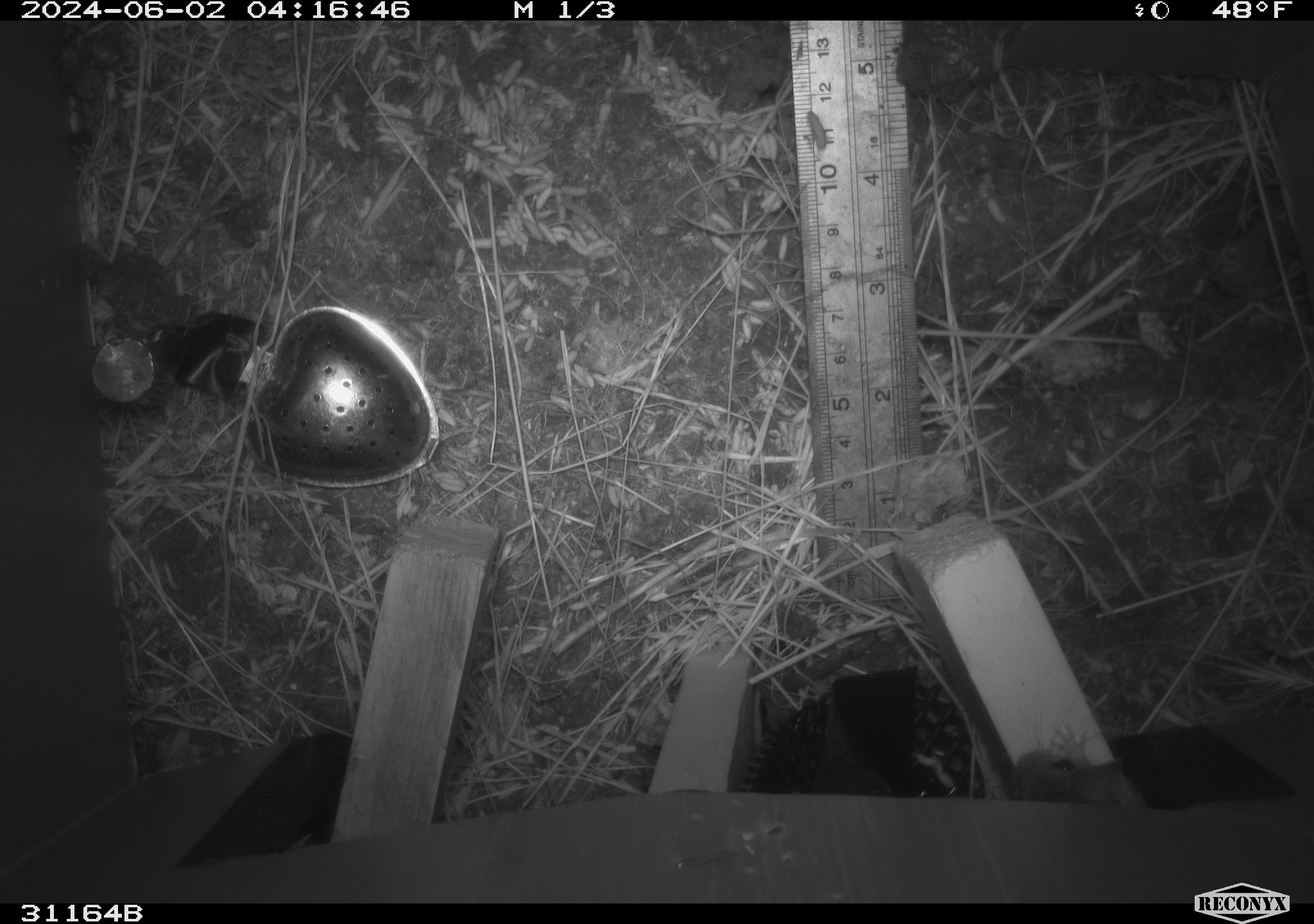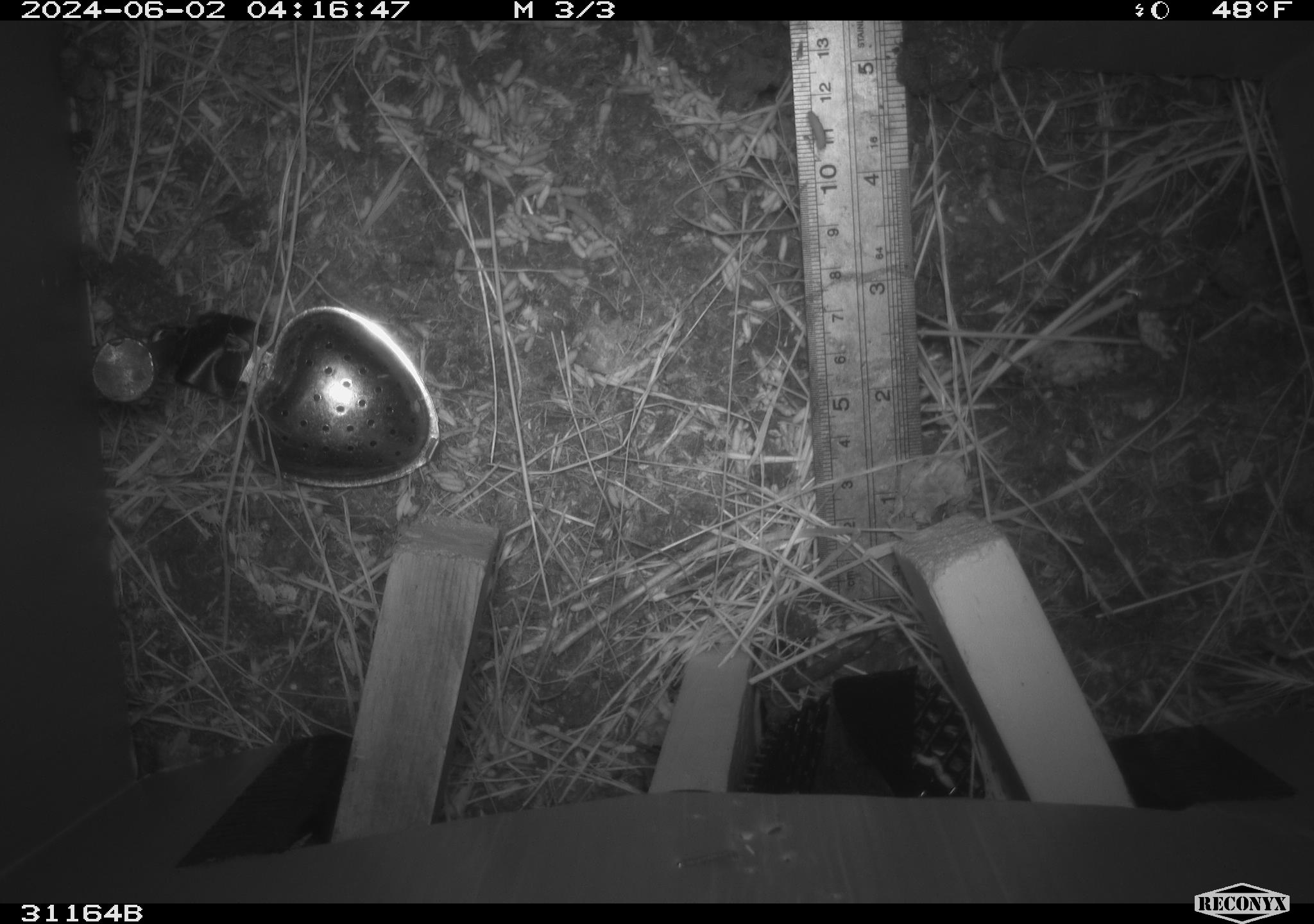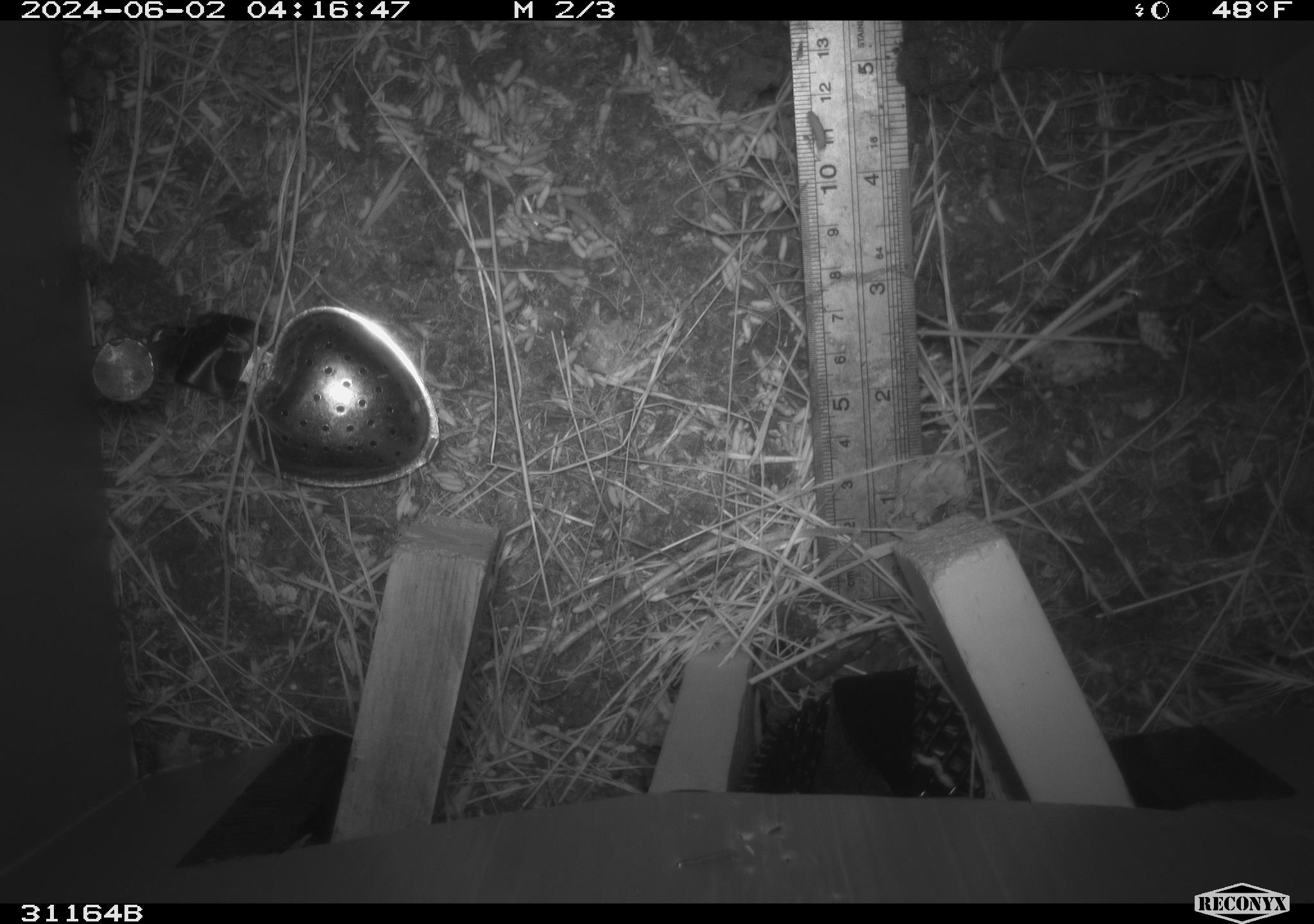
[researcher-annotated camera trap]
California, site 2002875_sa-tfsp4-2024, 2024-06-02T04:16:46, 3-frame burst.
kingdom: Animalia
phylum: Chordata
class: Mammalia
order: Rodentia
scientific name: Rodentia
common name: rodent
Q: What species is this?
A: Rodent (Rodentia).